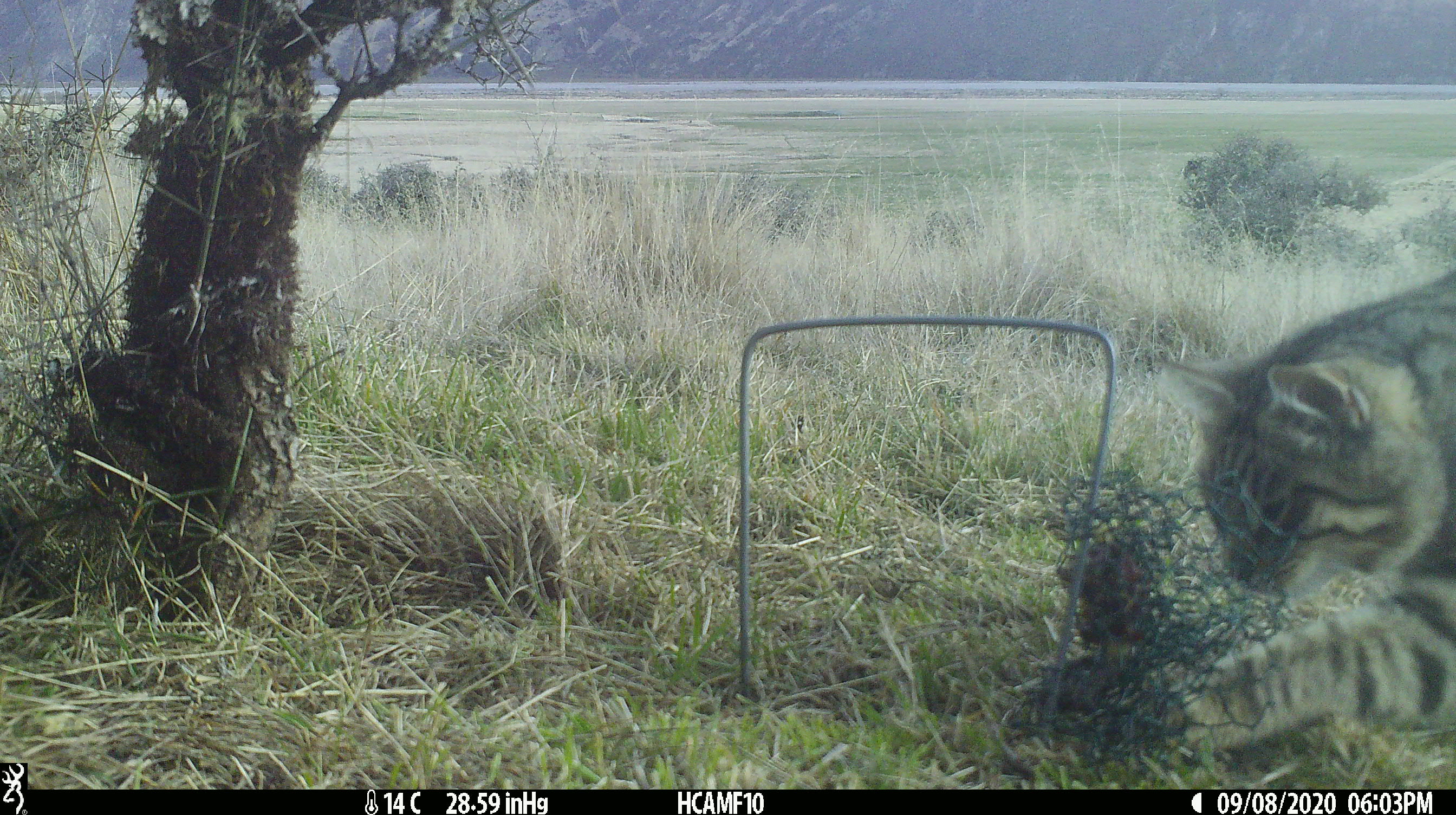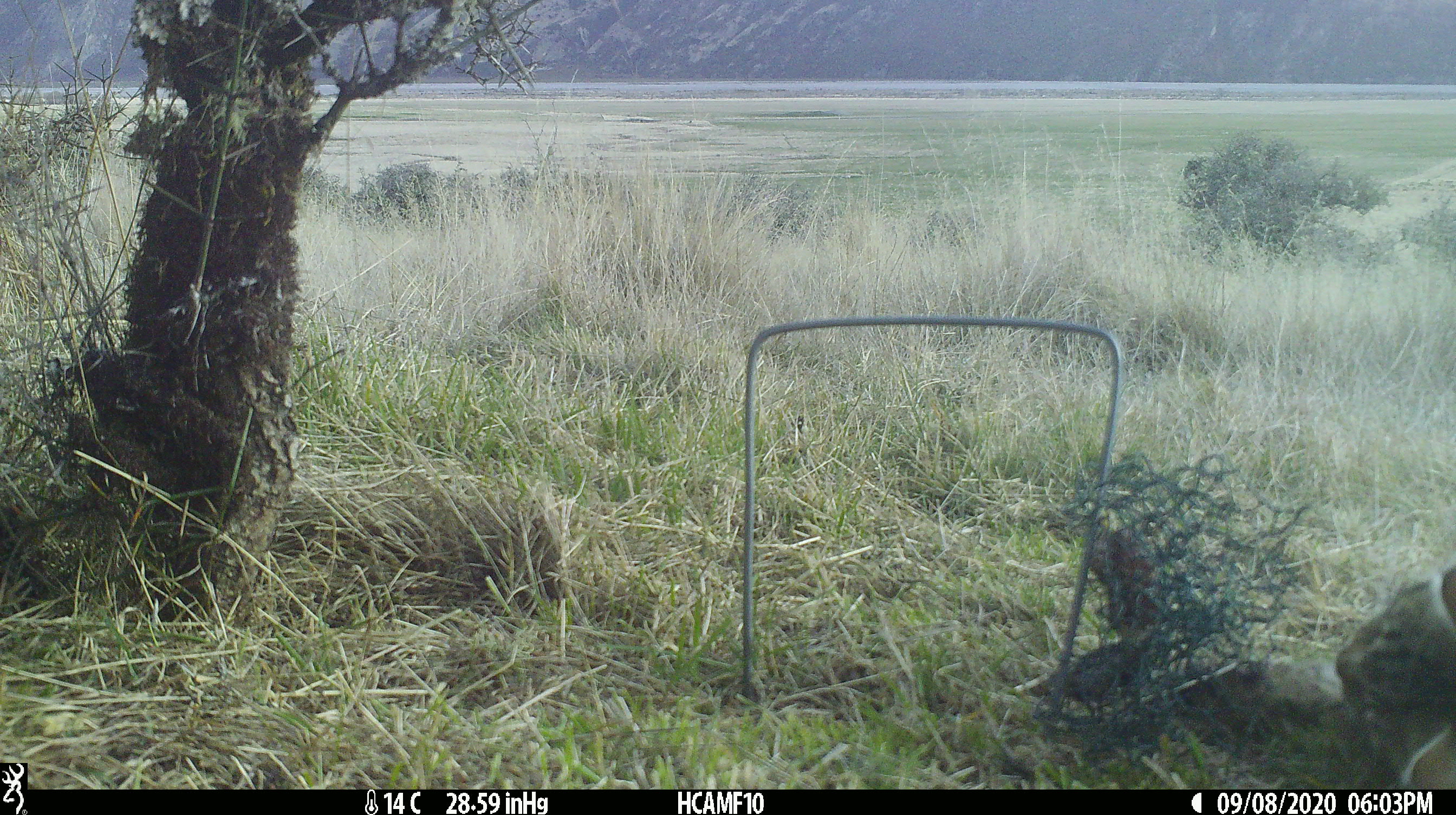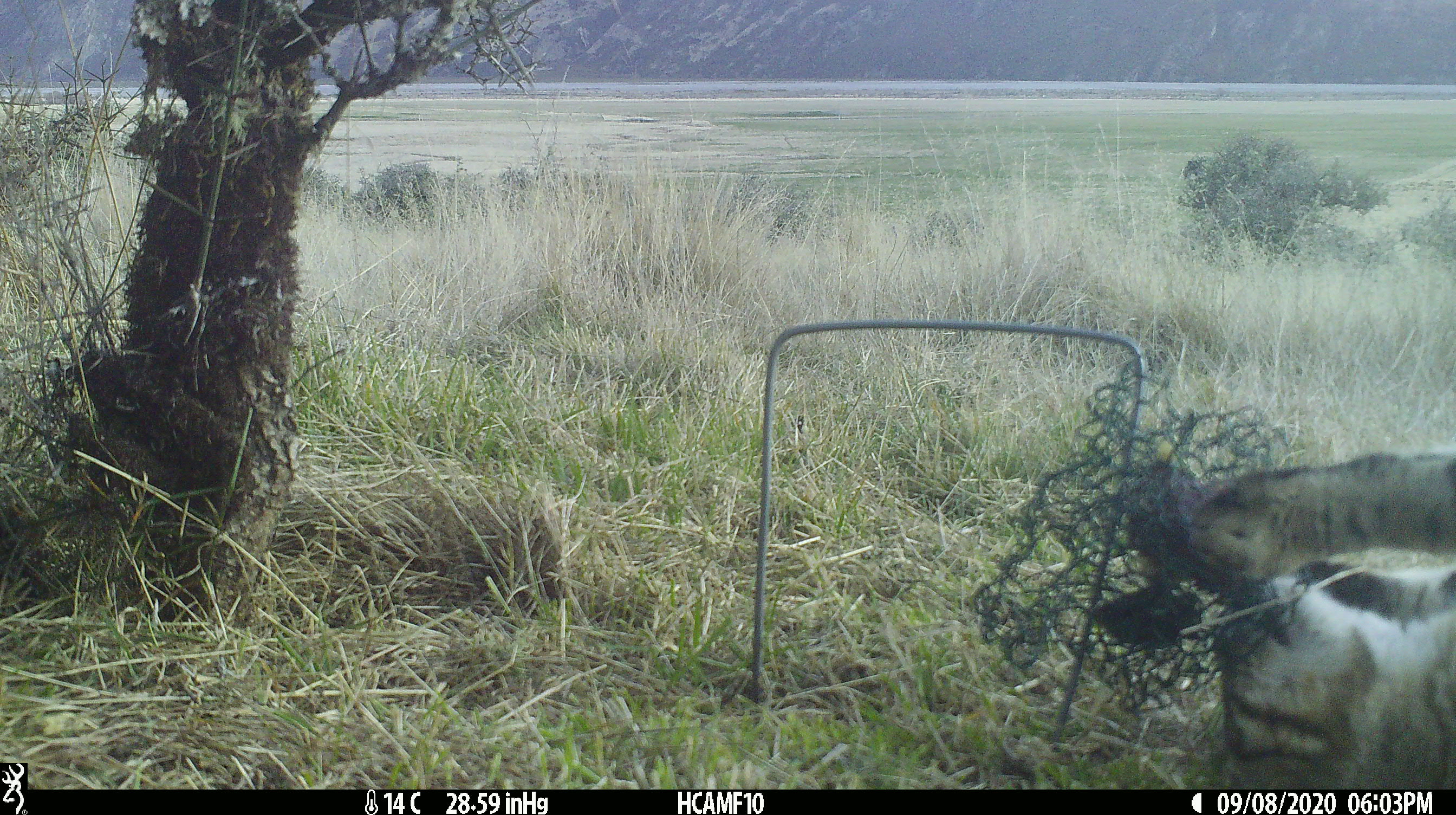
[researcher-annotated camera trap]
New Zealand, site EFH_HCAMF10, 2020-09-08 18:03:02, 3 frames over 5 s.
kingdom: Animalia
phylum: Chordata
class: Mammalia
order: Carnivora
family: Felidae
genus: Felis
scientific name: Felis catus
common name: domestic cat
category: cat